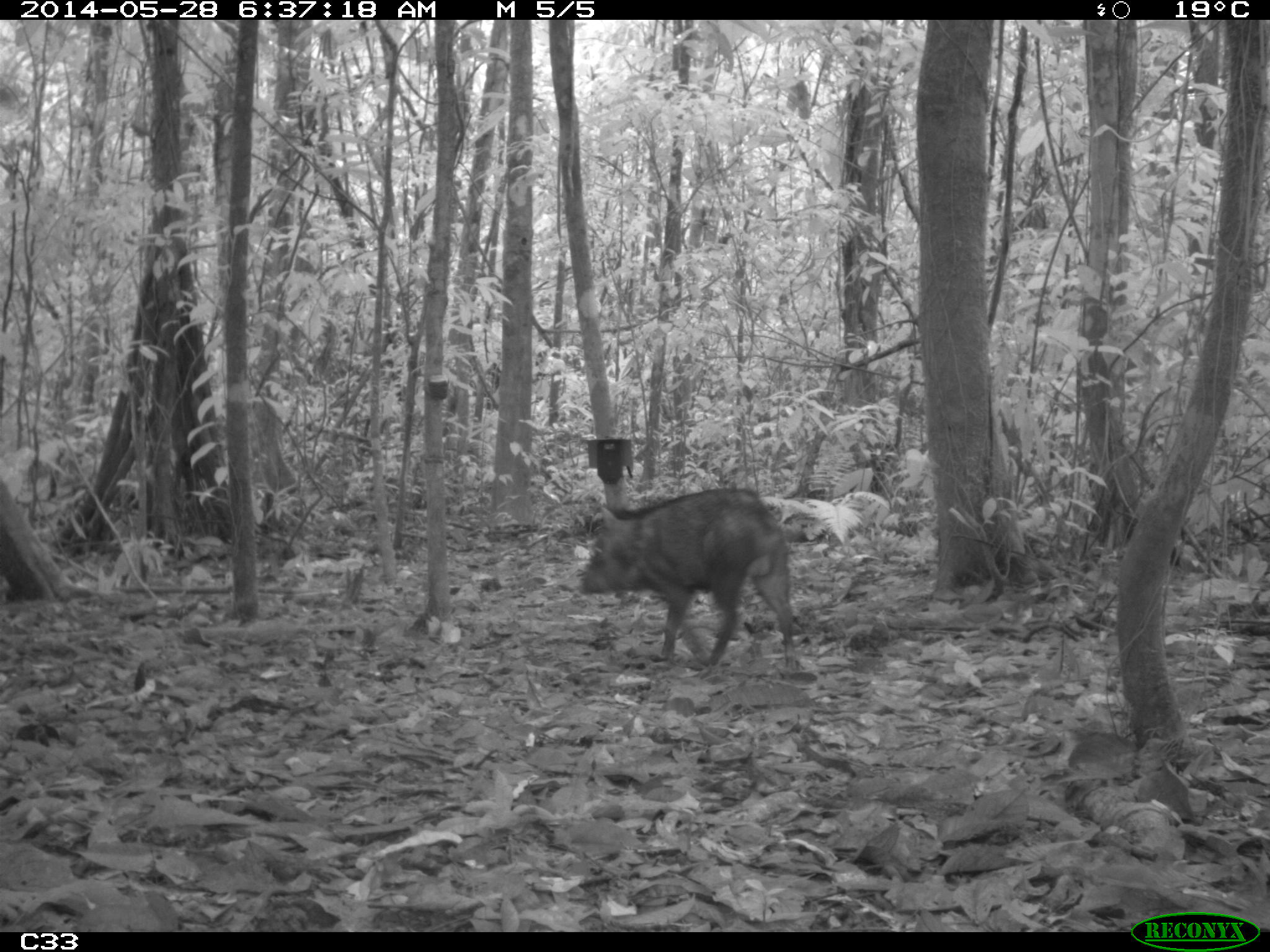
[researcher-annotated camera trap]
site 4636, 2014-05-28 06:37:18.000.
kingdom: Animalia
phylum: Chordata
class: Mammalia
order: Artiodactyla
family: Tayassuidae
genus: Pecari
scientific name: Pecari tajacu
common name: collared peccary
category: tayassu tajacu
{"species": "tayassu tajacu (collared peccary) (Pecari tajacu)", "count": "2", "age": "adult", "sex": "male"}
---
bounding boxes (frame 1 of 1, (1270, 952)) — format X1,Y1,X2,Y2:
tayassu tajacu: 578,485,800,681